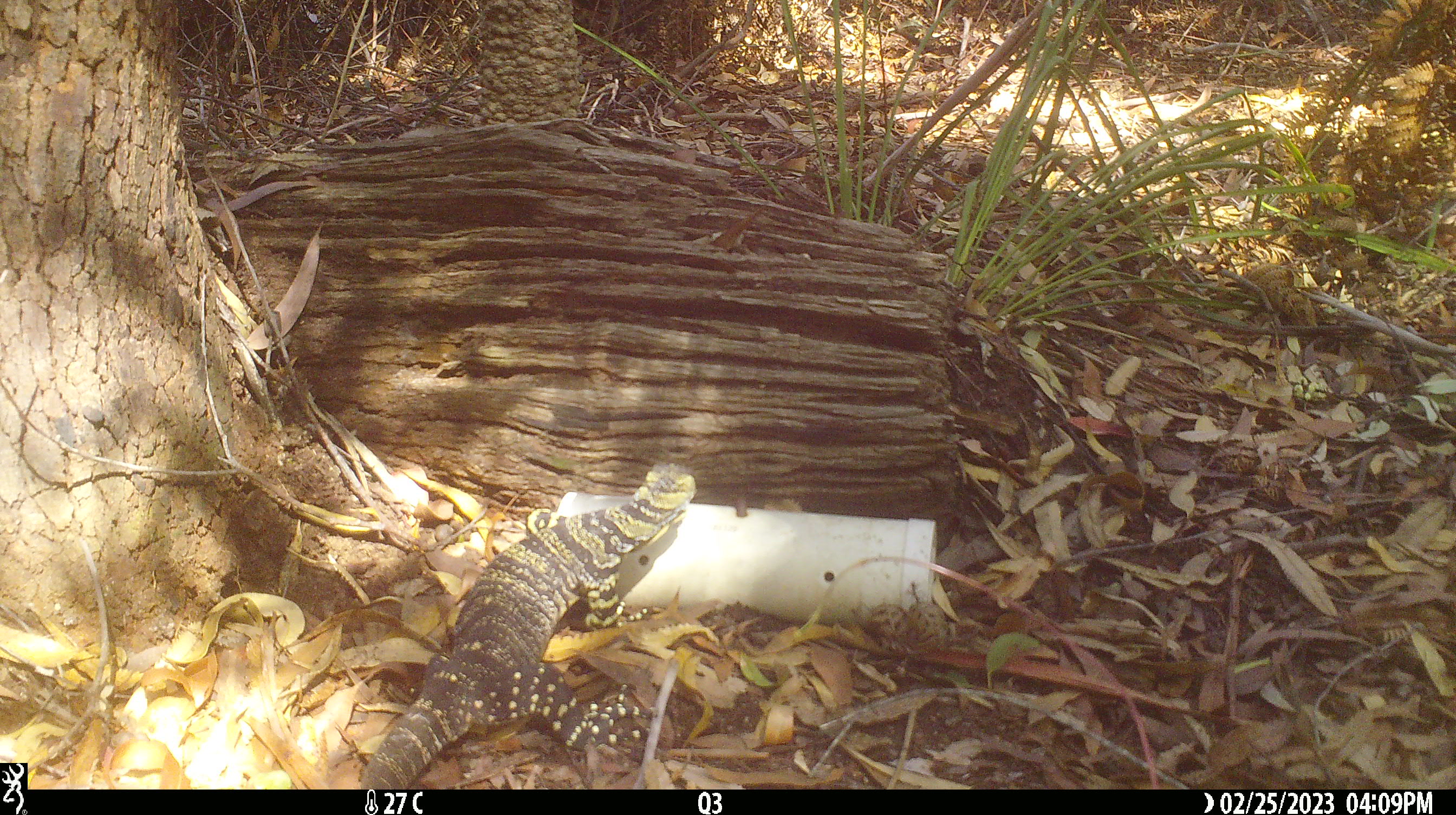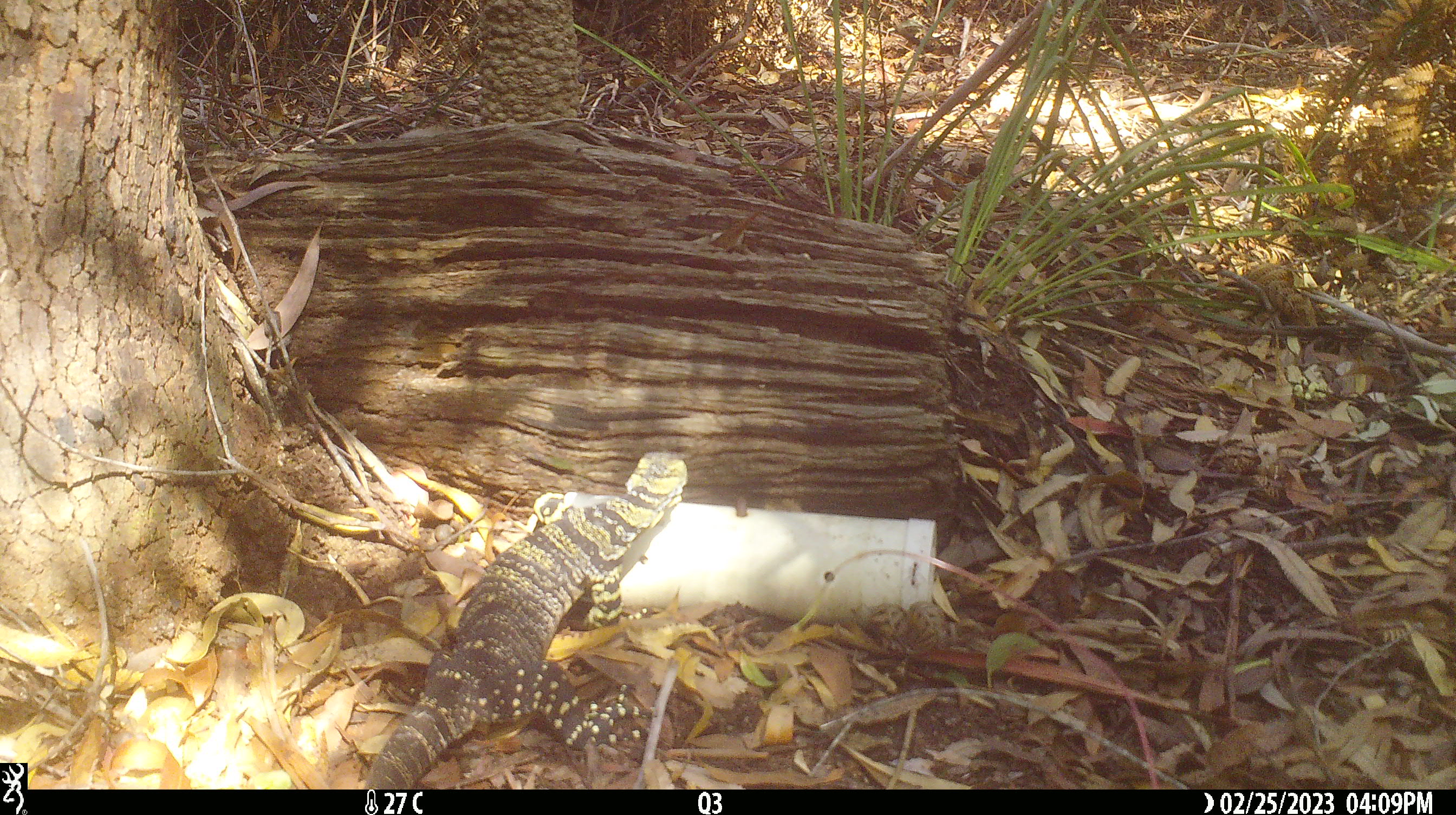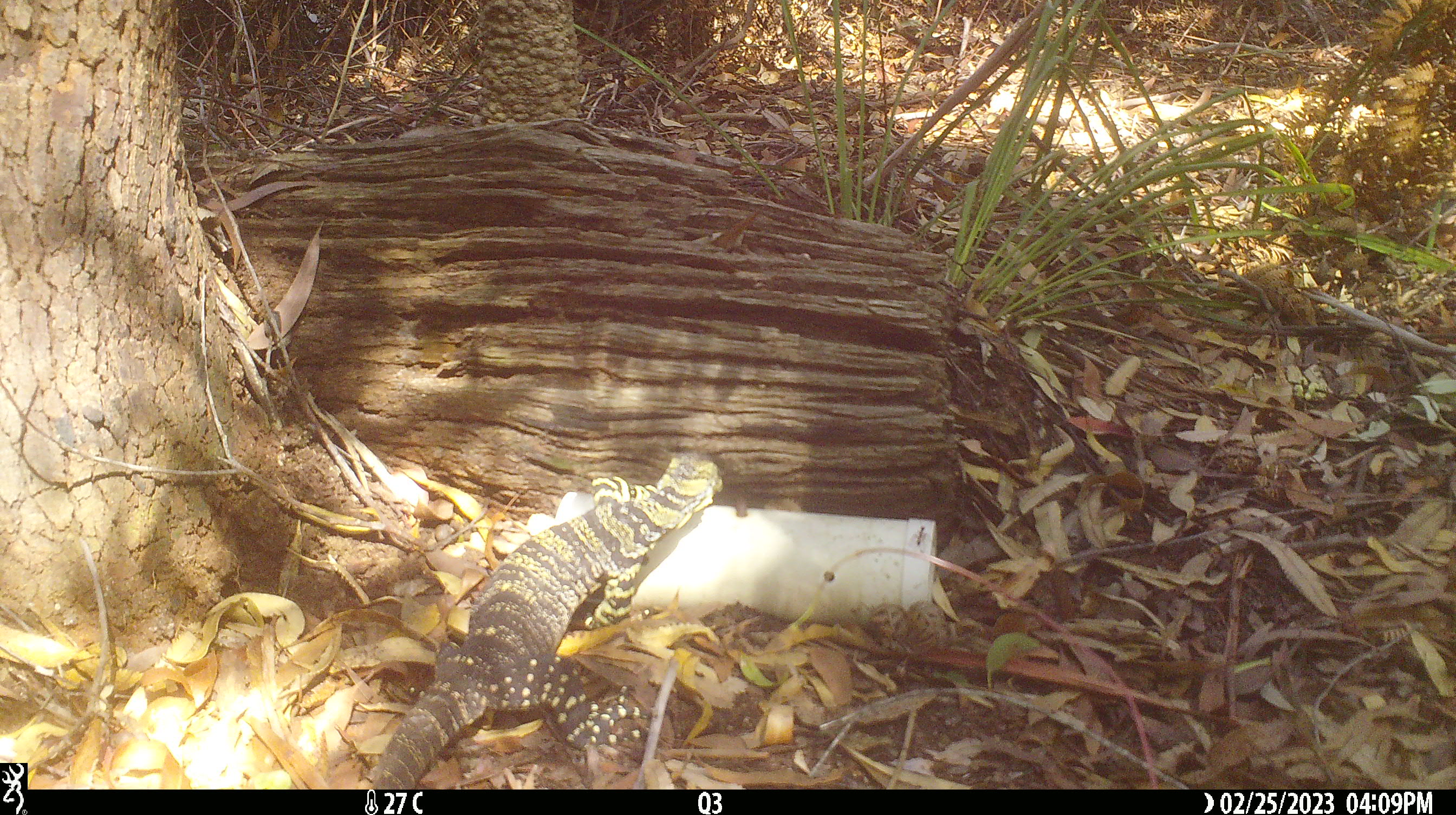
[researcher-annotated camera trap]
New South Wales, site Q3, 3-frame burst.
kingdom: Animalia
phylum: Chordata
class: Reptilia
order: Squamata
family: Varanidae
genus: Varanus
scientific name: Varanus varius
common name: lace monitor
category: goanna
Goanna (lace monitor) (Varanus varius).